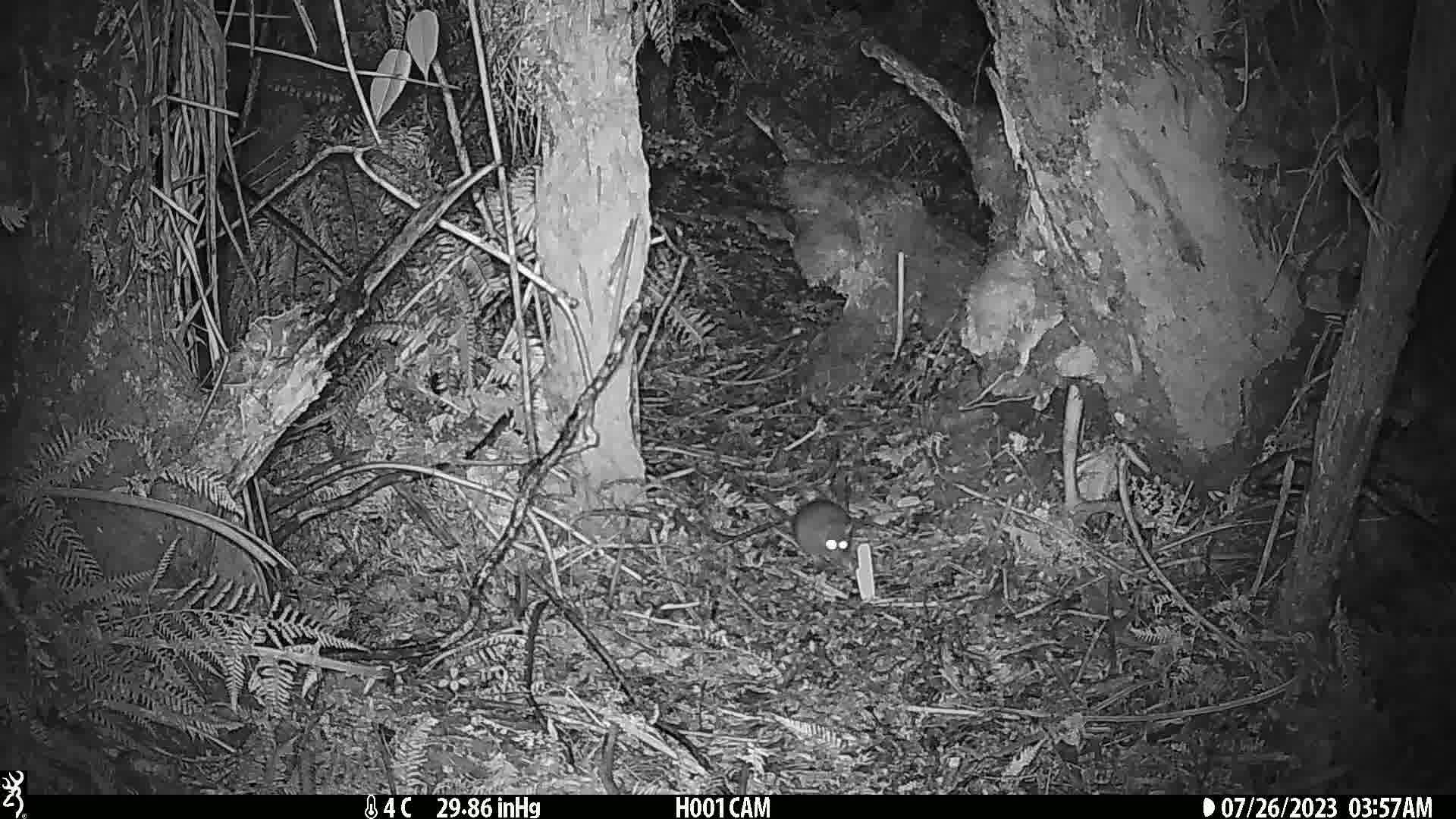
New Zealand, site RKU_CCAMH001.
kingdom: Animalia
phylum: Chordata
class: Mammalia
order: Rodentia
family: Muridae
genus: Rattus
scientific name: Rattus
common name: rat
Rat (Rattus).